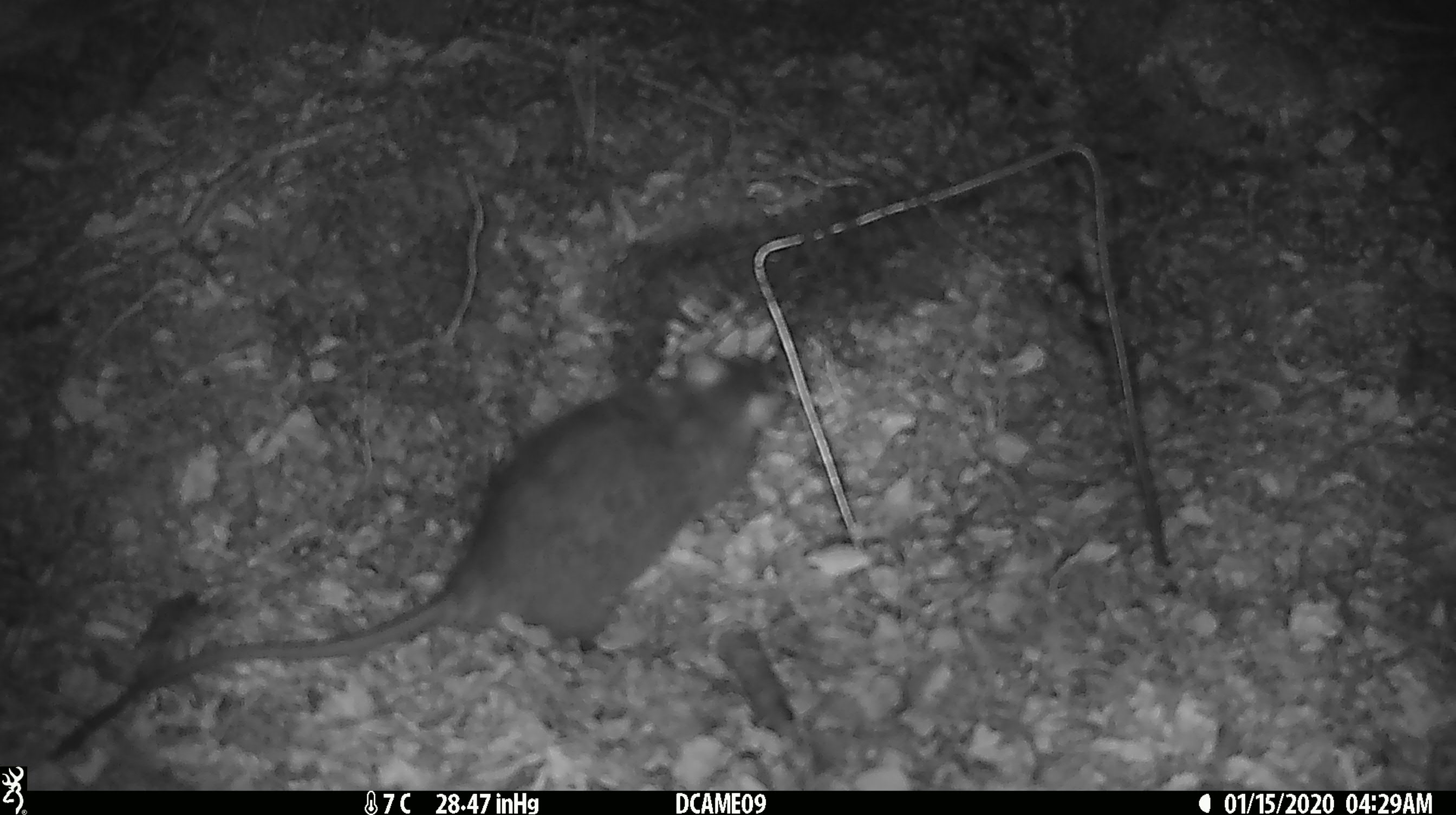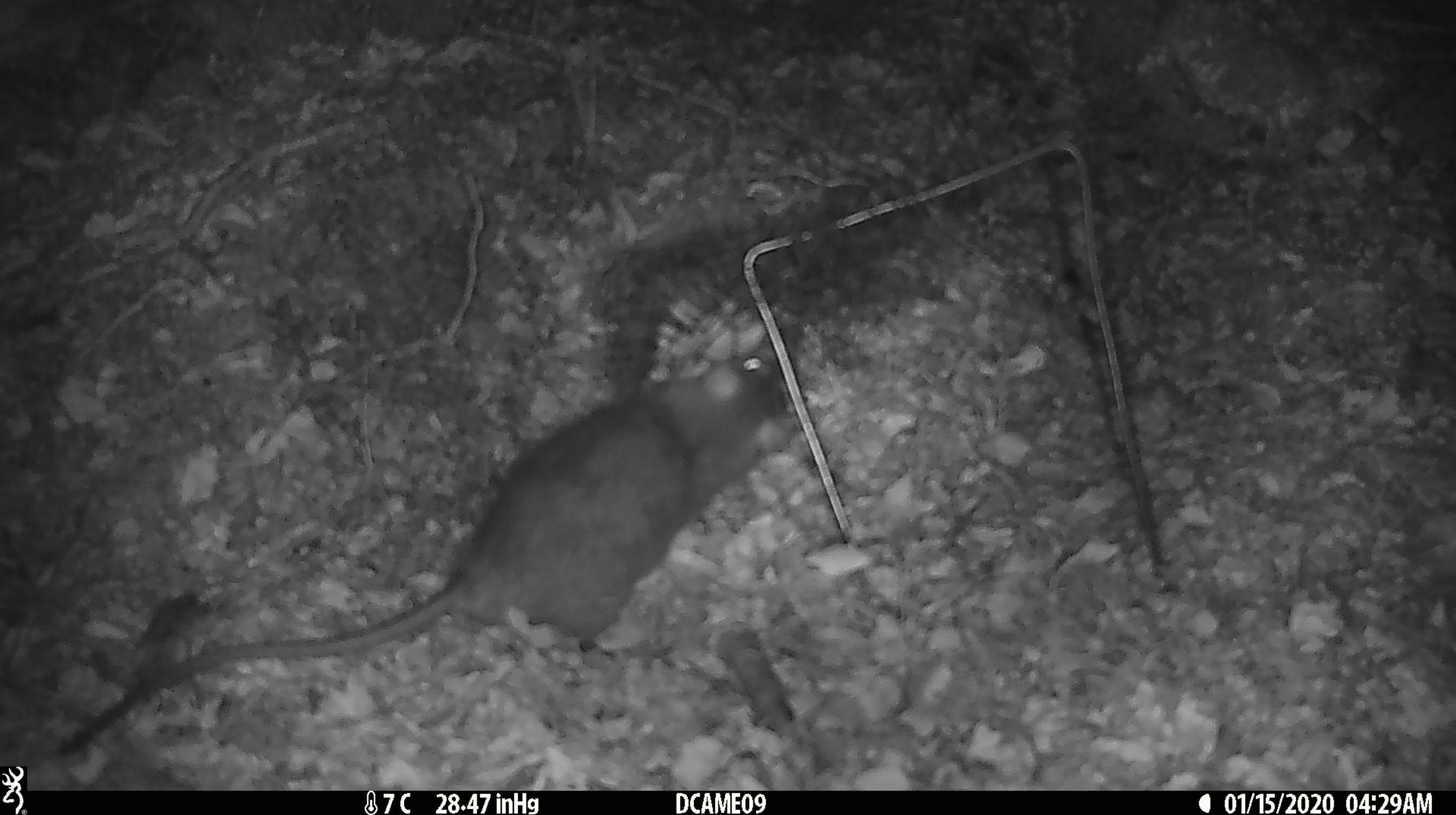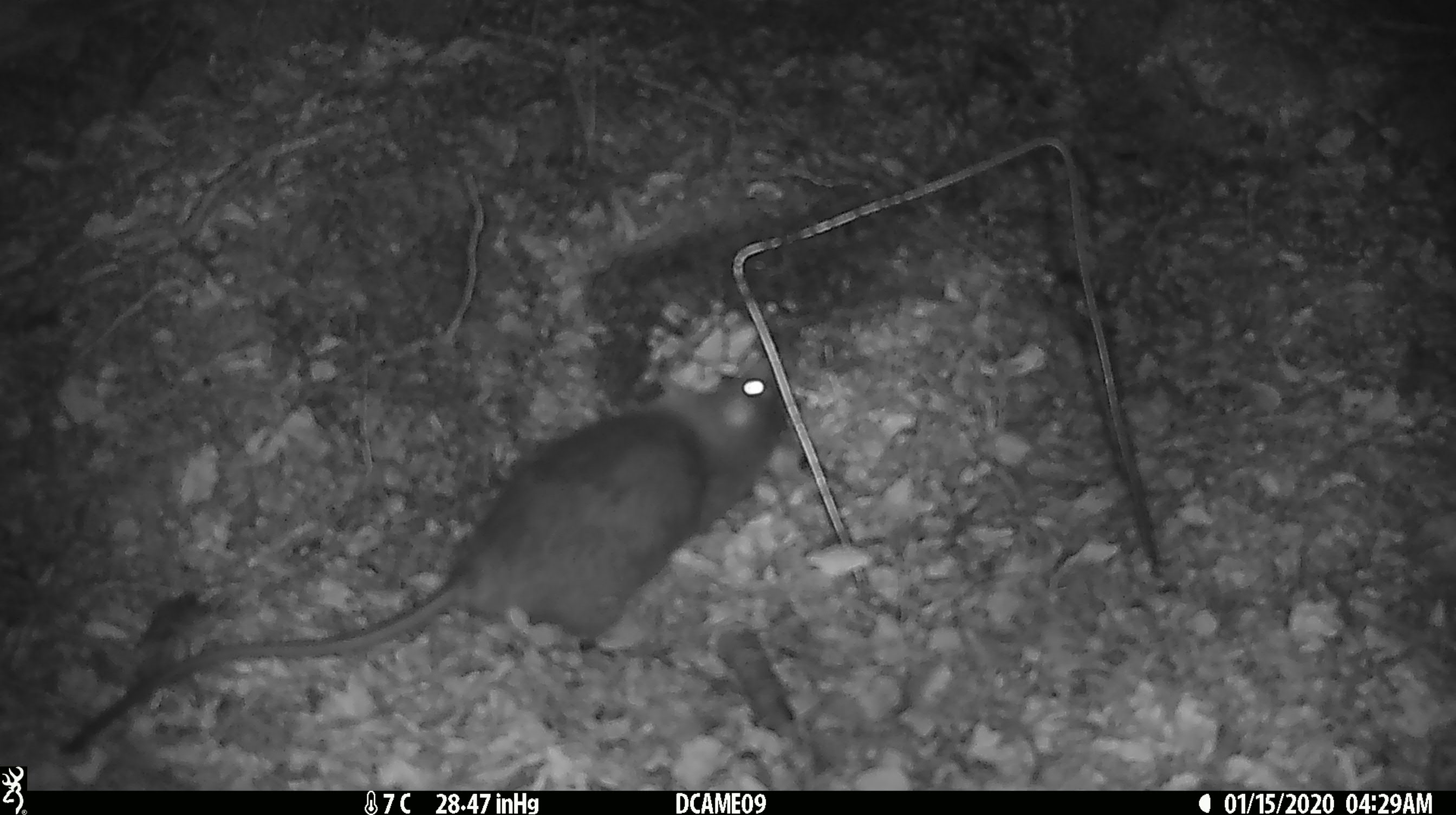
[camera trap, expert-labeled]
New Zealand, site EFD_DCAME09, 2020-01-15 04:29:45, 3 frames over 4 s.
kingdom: Animalia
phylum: Chordata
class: Mammalia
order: Rodentia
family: Muridae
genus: Rattus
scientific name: Rattus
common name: rat